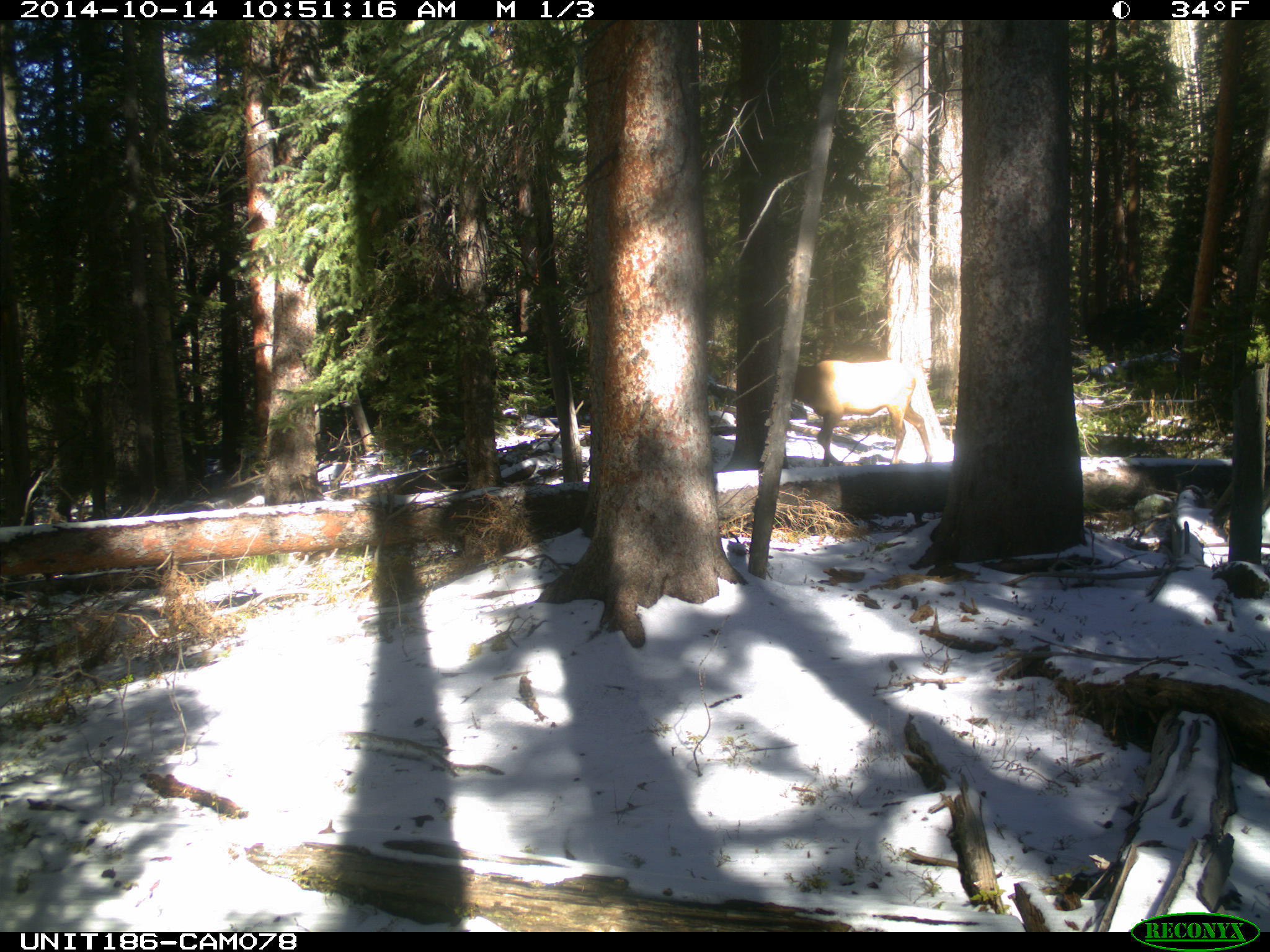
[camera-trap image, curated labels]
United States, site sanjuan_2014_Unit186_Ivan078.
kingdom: Animalia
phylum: Chordata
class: Mammalia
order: Artiodactyla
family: Cervidae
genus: Cervus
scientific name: Cervus elaphus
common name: red deer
Cervus elaphus (red deer).